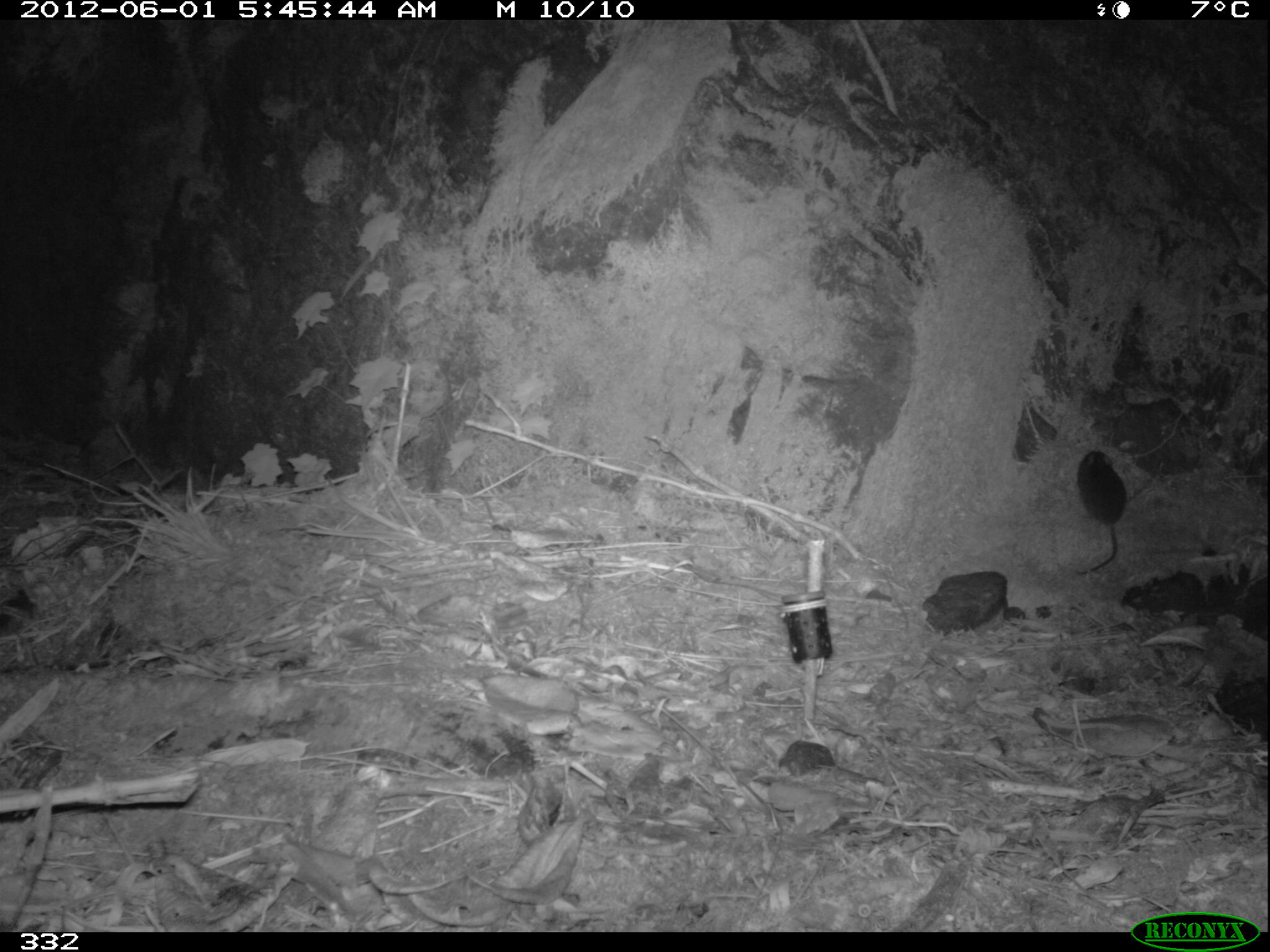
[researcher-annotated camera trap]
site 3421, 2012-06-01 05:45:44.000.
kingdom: Animalia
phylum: Chordata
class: Mammalia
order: Rodentia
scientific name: Rodentia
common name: rodents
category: unknown rodent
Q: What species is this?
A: Unknown rodent (rodents) (Rodentia).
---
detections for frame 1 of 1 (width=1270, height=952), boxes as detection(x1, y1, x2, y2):
unknown rodent: detection(1076, 450, 1127, 574)